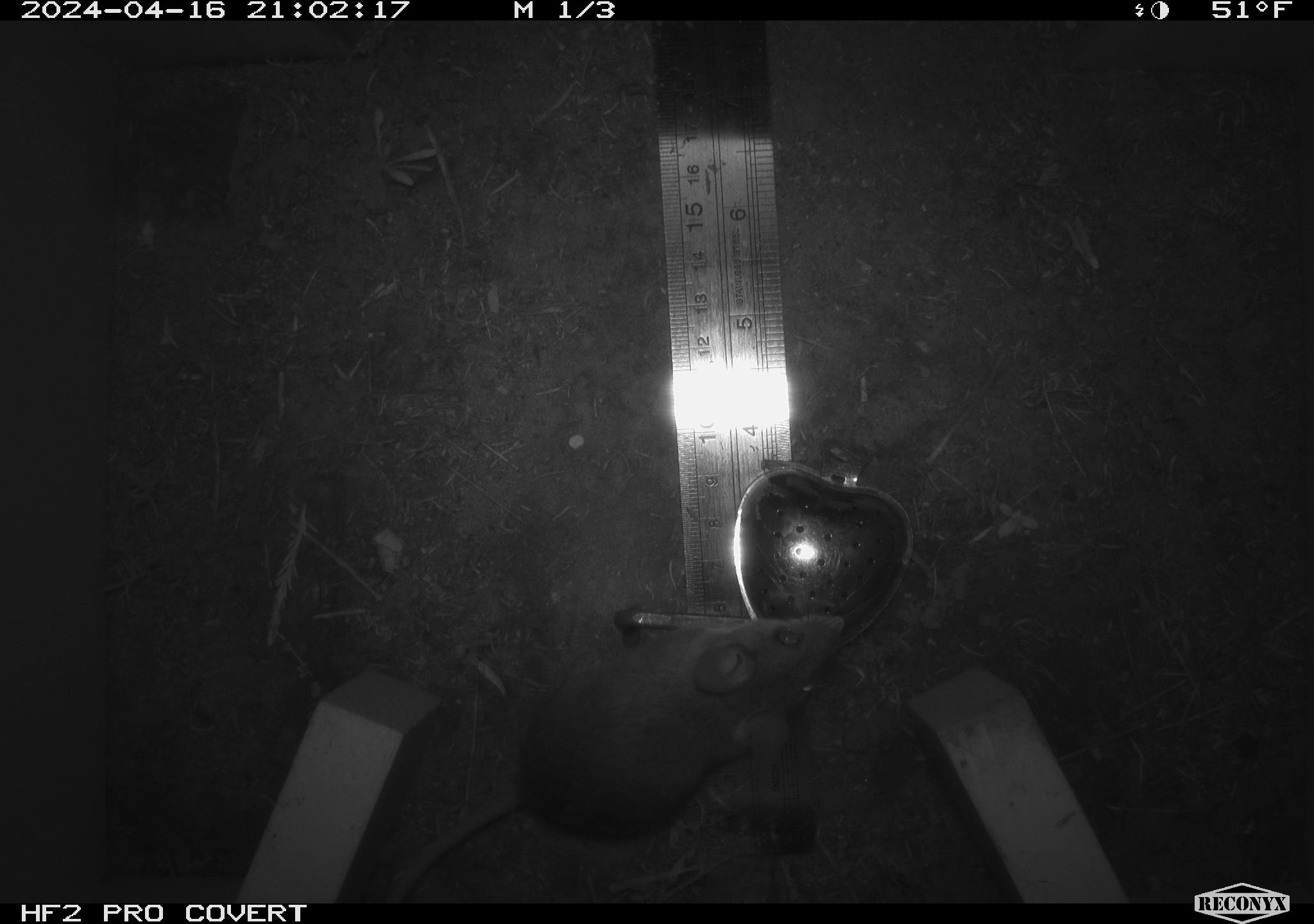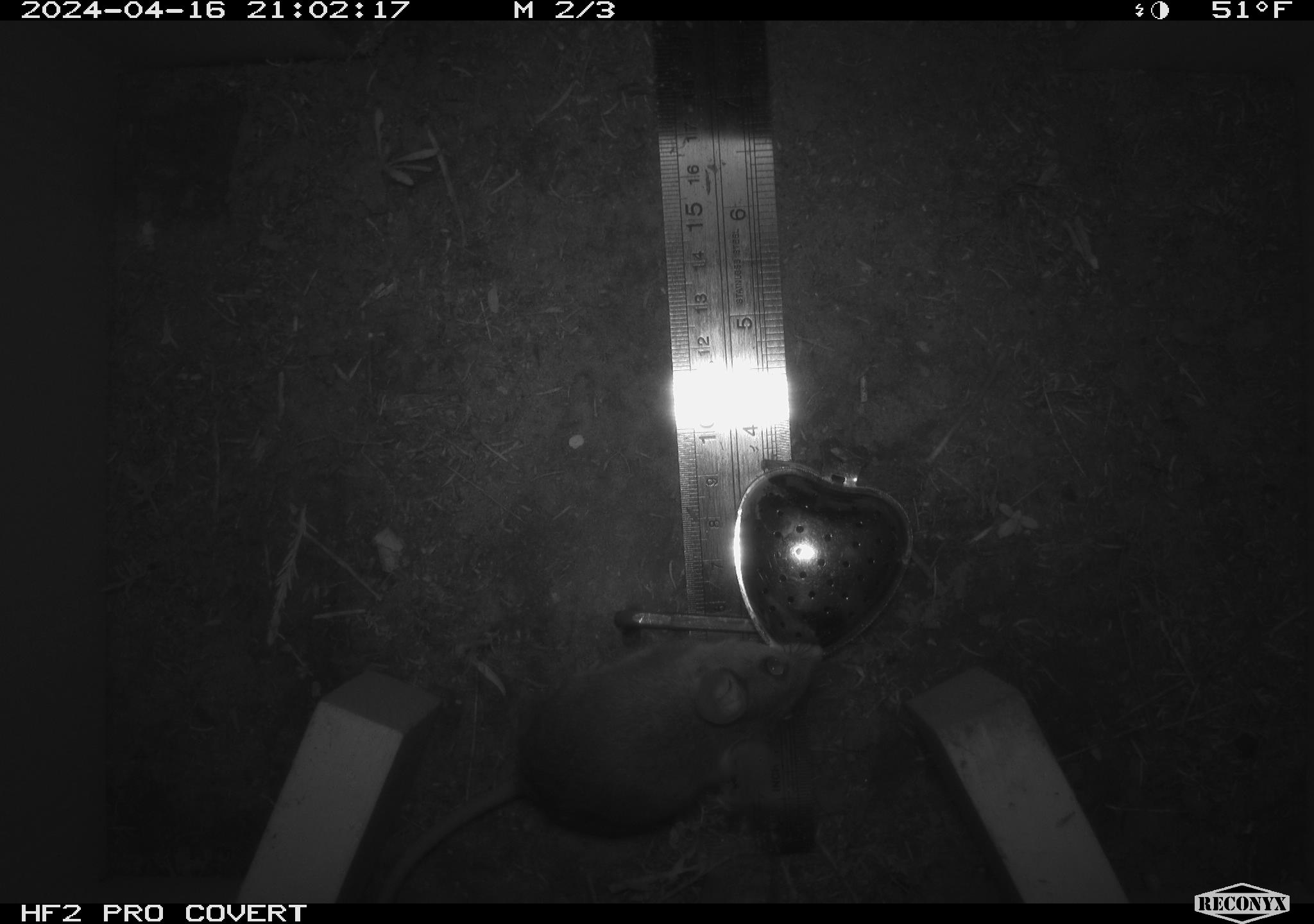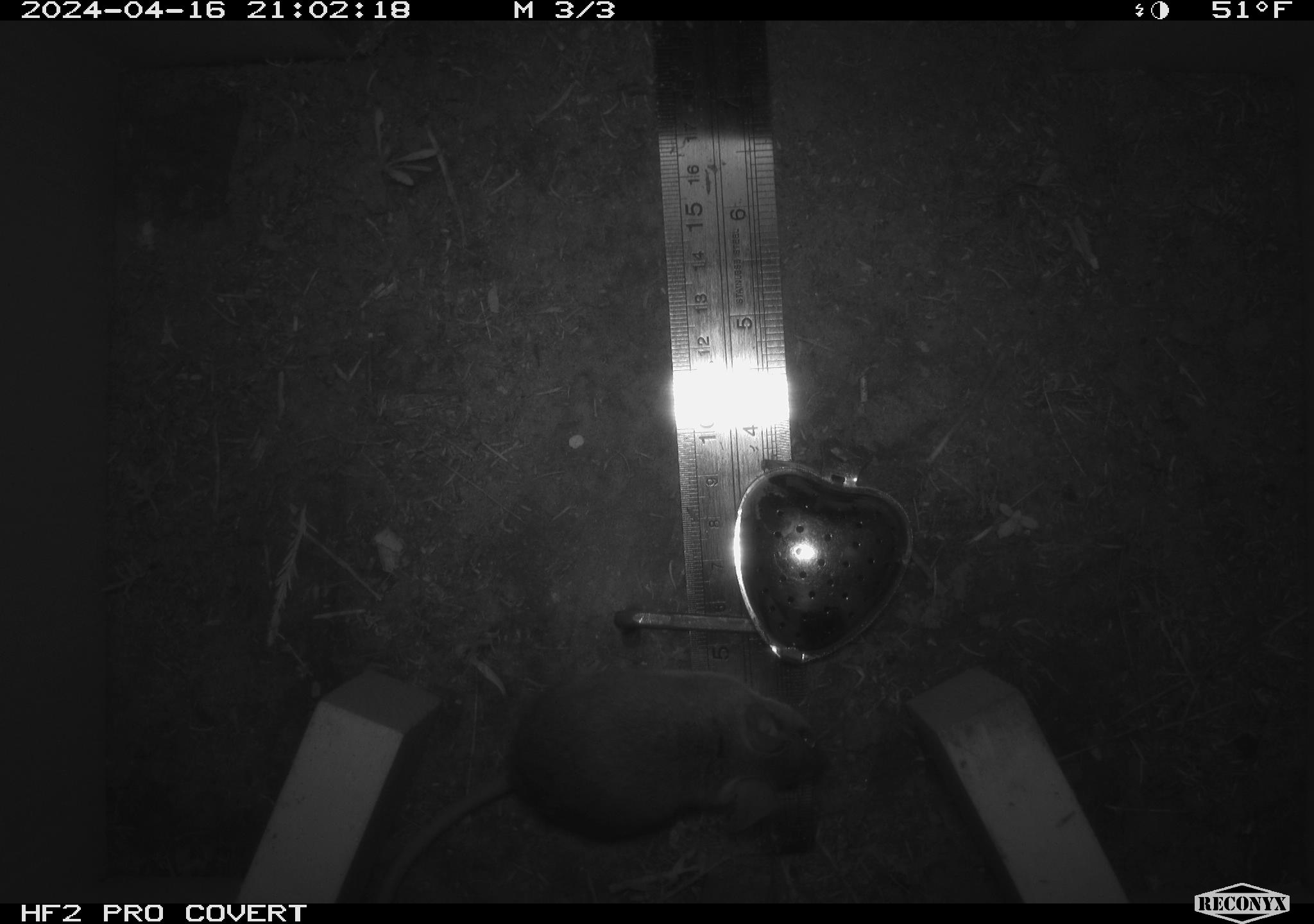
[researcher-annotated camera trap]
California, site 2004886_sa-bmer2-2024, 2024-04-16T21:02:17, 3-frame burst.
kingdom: Animalia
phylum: Chordata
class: Mammalia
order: Rodentia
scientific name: Rodentia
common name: mouse species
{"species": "mouse species (Rodentia)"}